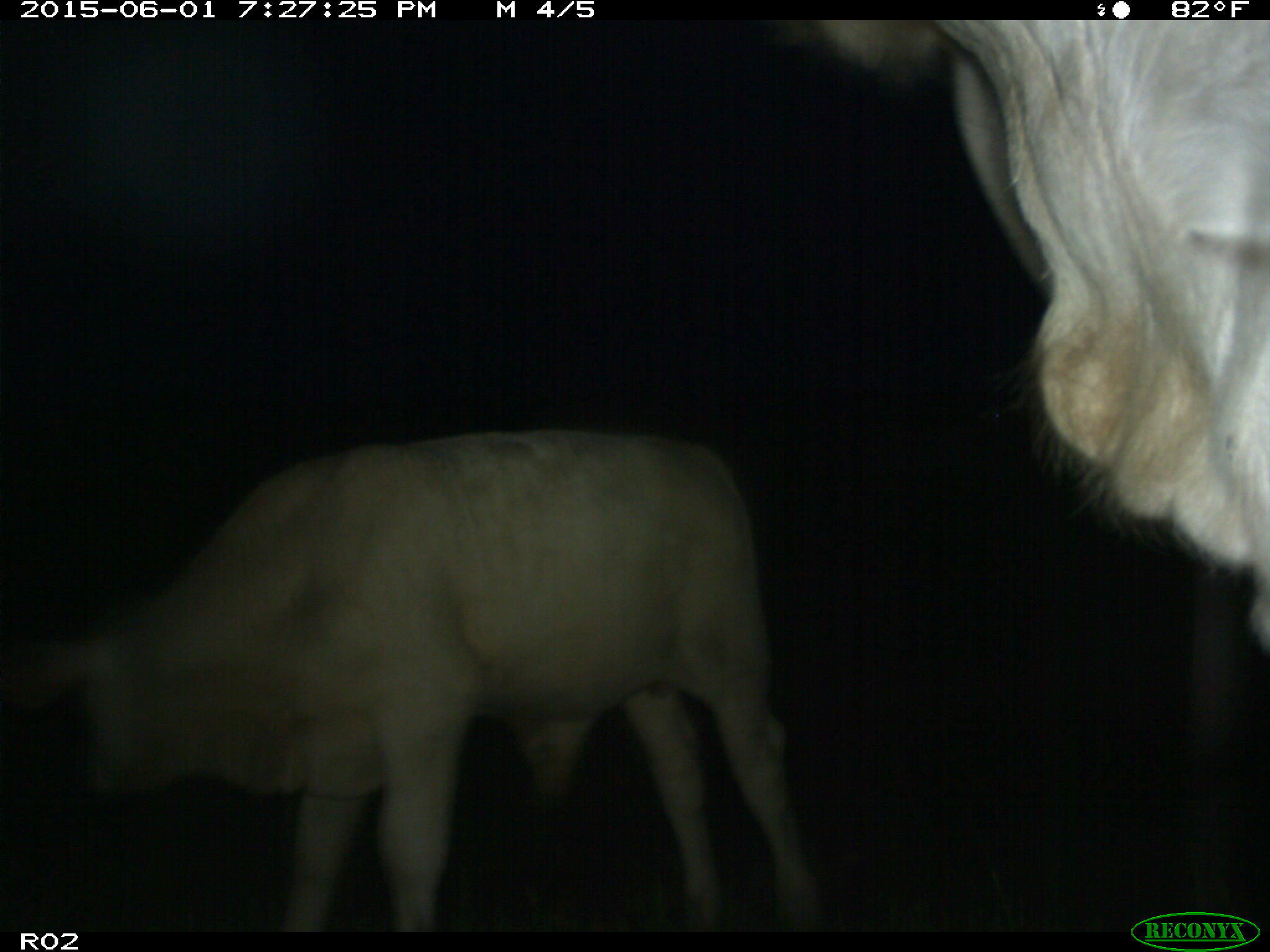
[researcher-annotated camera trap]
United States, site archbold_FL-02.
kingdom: Animalia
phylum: Chordata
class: Mammalia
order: Artiodactyla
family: Bovidae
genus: Bos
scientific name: Bos taurus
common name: domestic cow